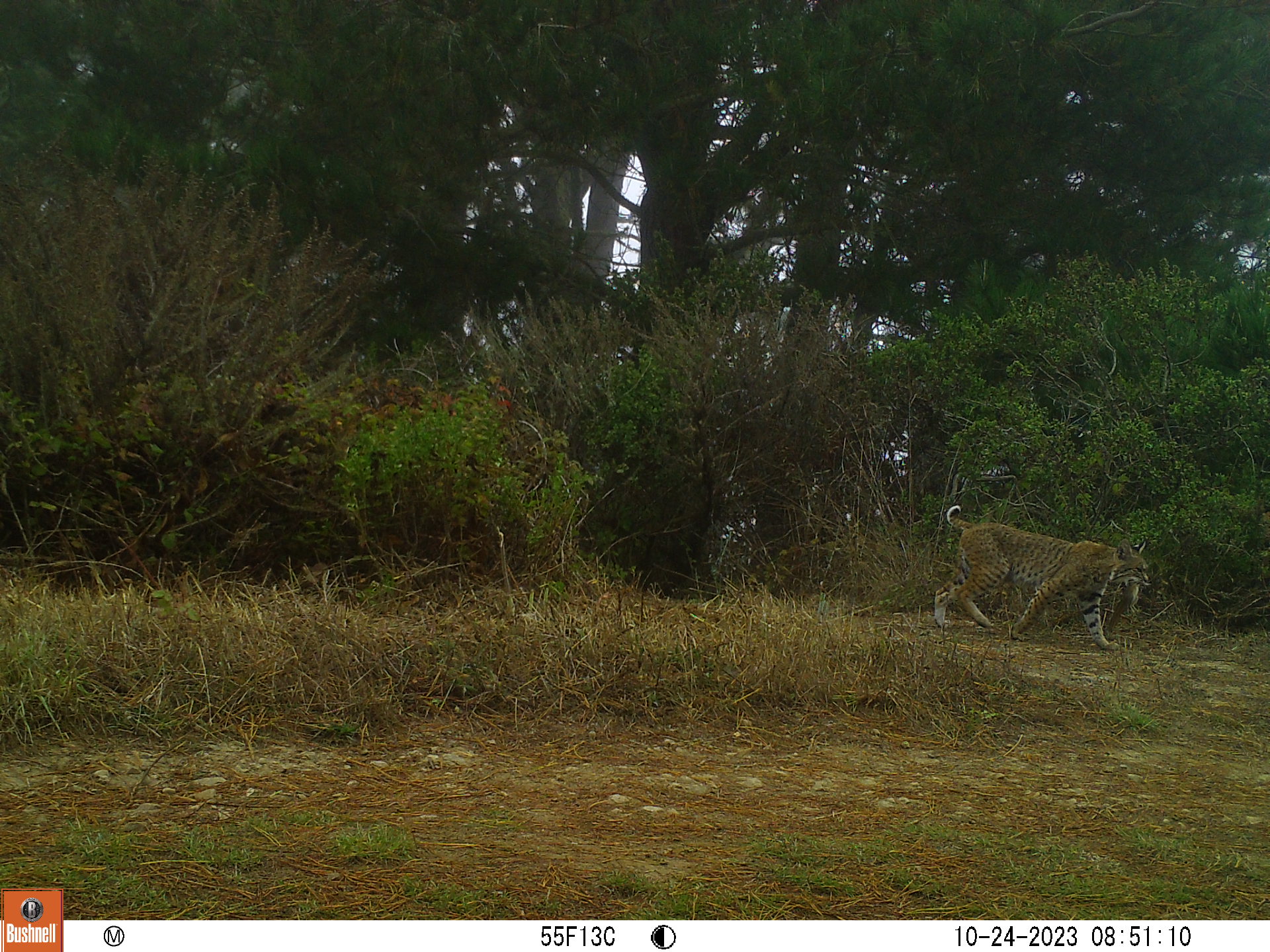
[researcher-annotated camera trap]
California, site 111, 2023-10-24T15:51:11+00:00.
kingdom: Animalia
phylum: Chordata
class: Mammalia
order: Carnivora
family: Felidae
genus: Lynx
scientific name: Lynx rufus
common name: bobcat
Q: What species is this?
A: Bobcat (Lynx rufus).